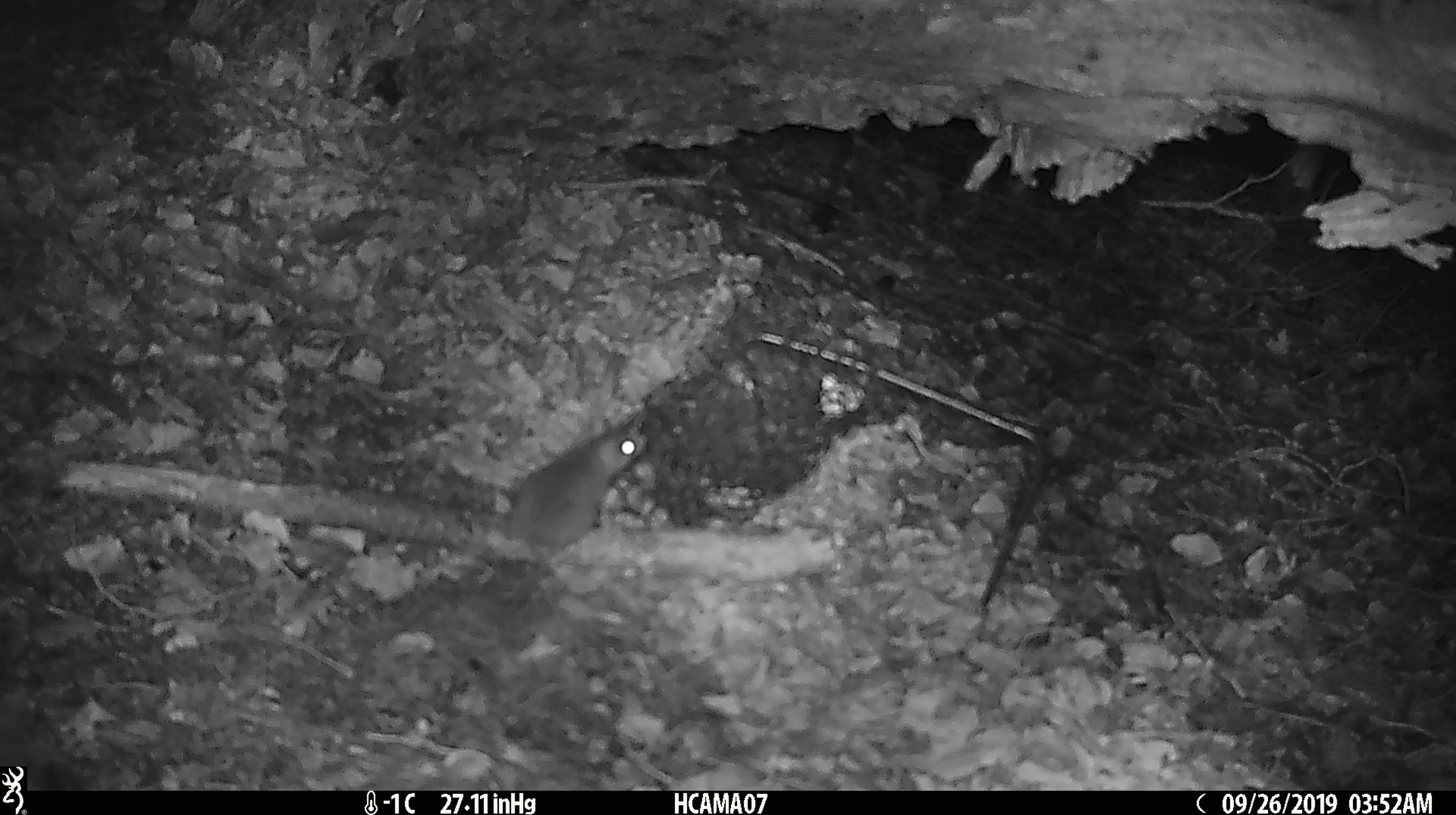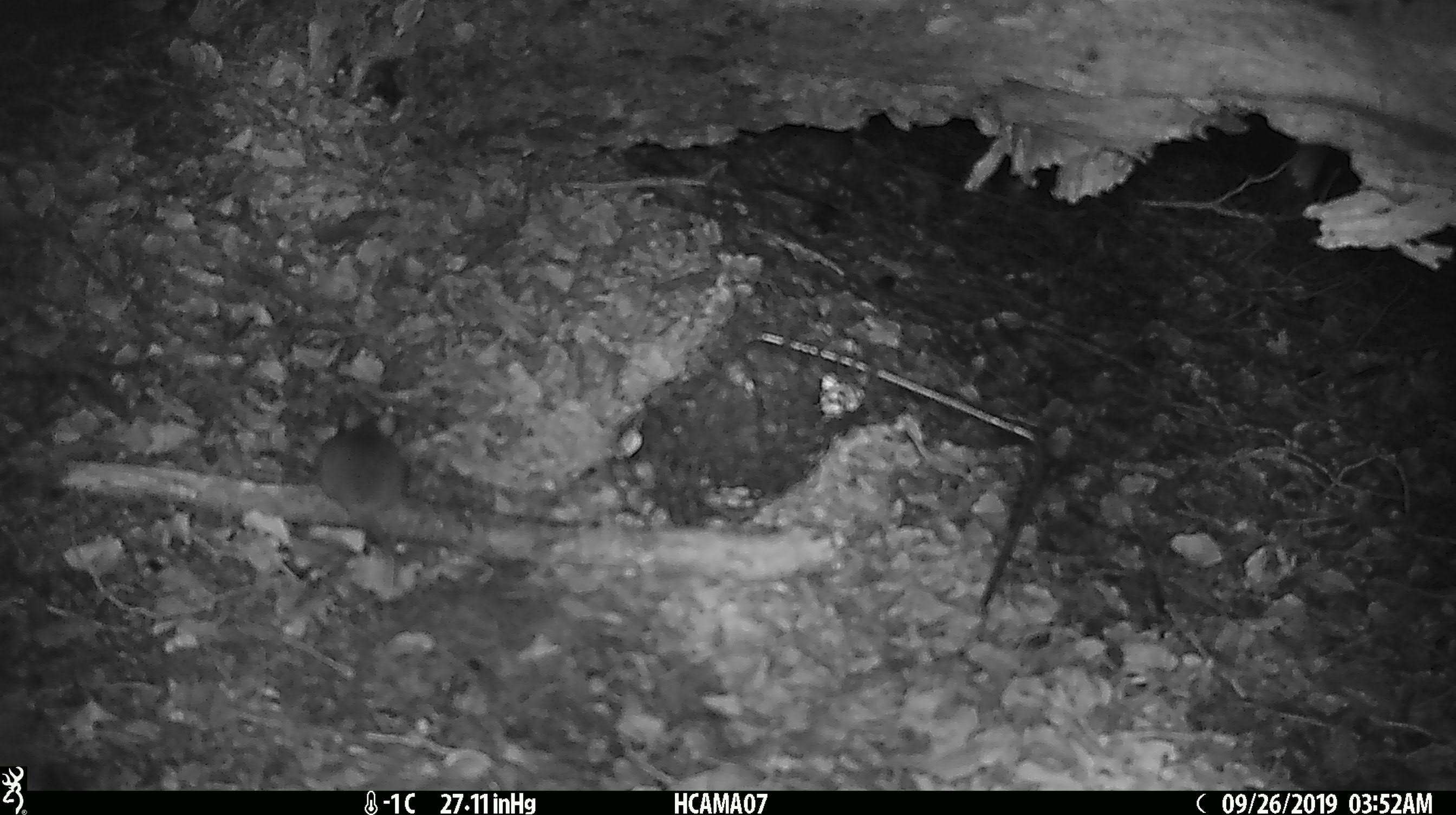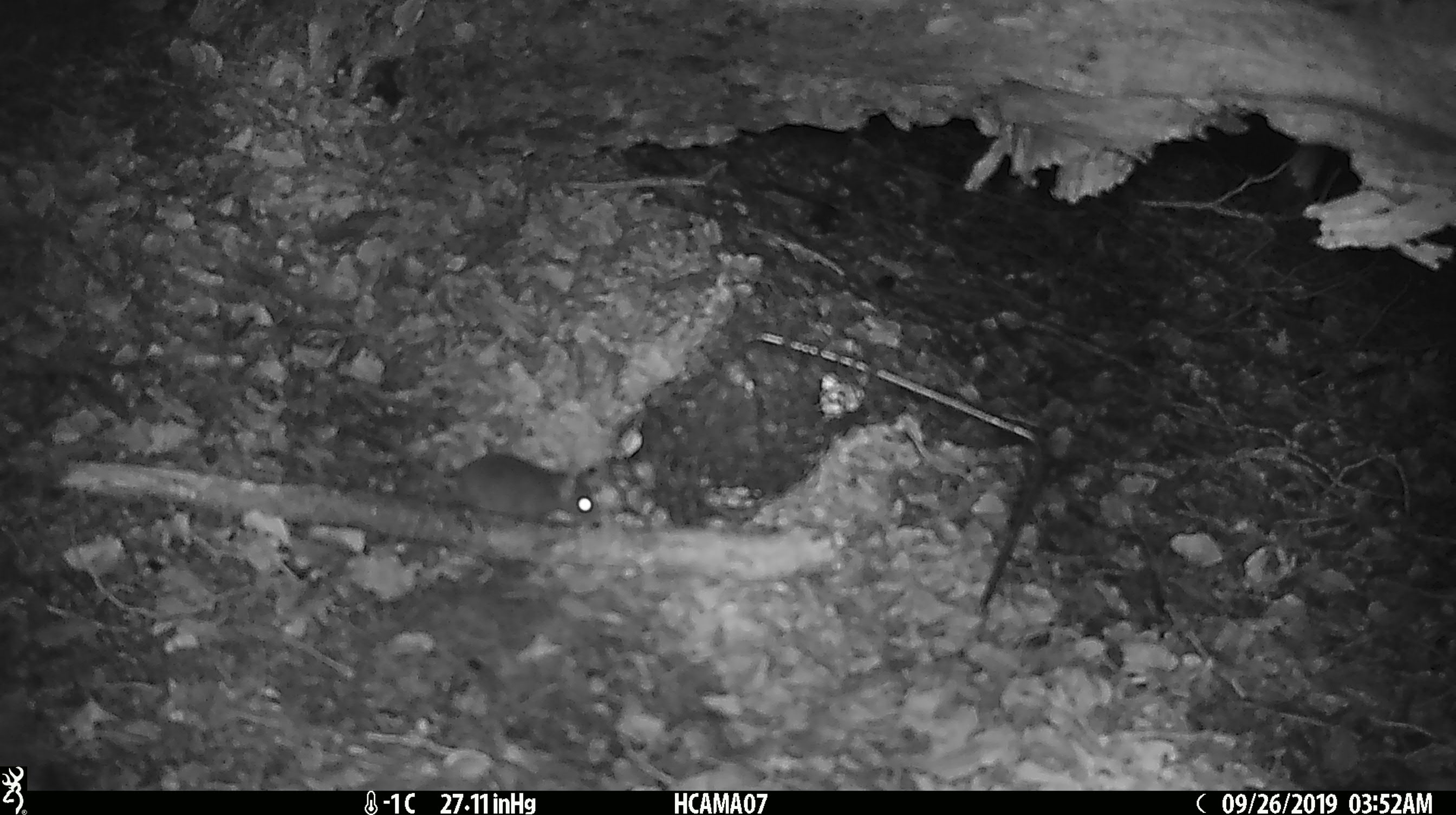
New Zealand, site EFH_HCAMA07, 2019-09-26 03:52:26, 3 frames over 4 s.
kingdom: Animalia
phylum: Chordata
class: Mammalia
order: Rodentia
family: Muridae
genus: Mus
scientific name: Mus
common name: mouse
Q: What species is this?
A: Mouse (Mus).